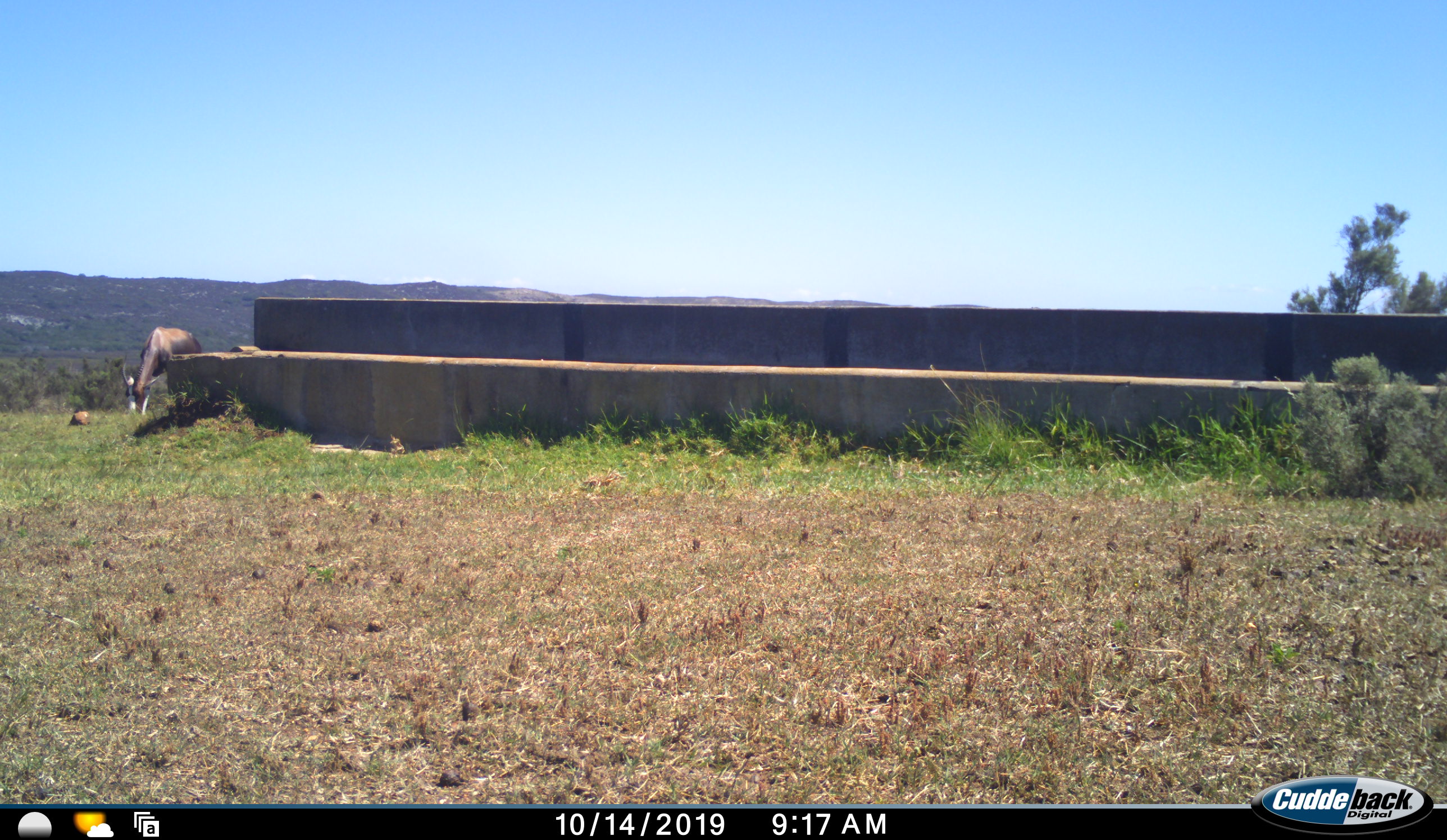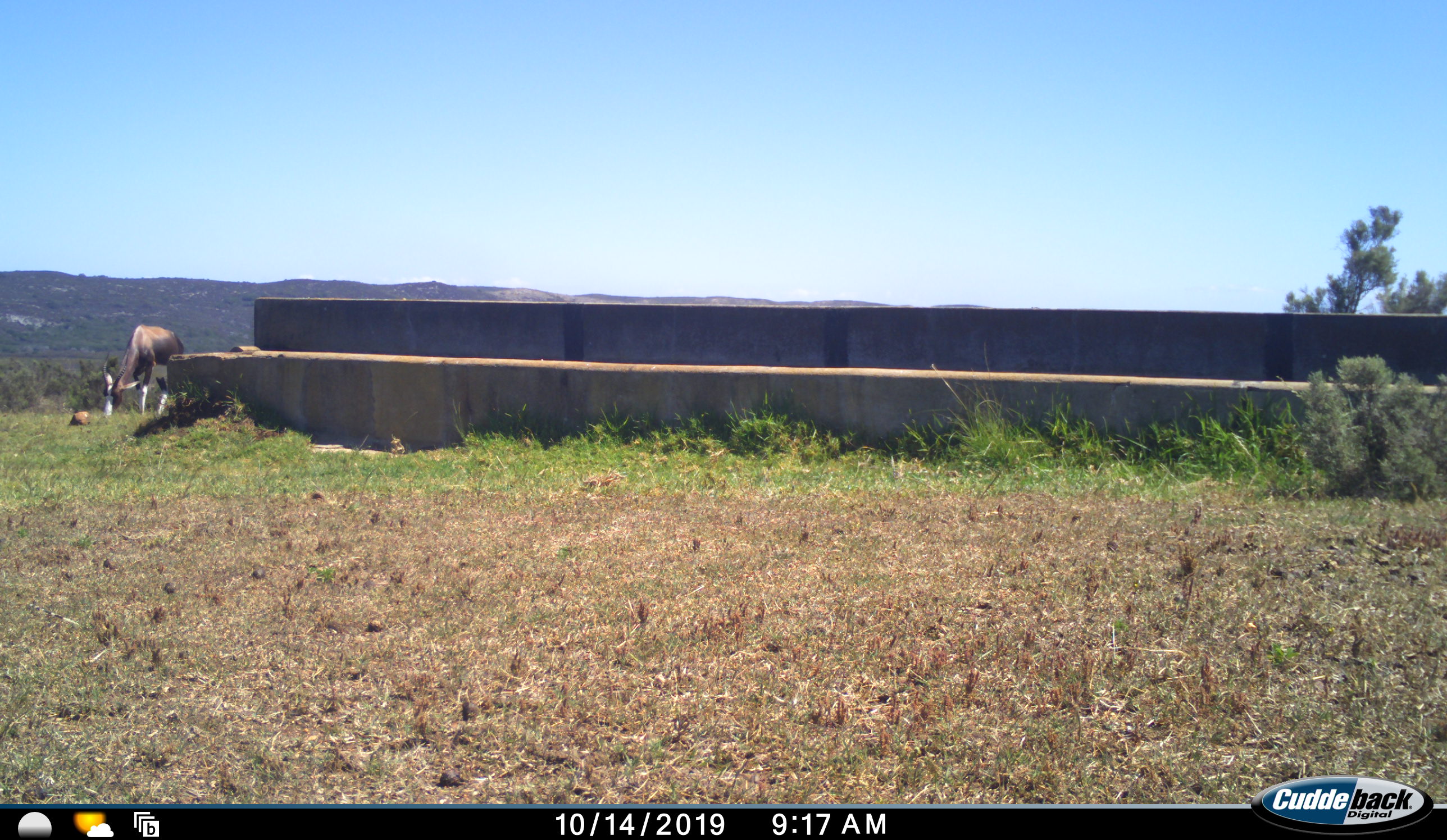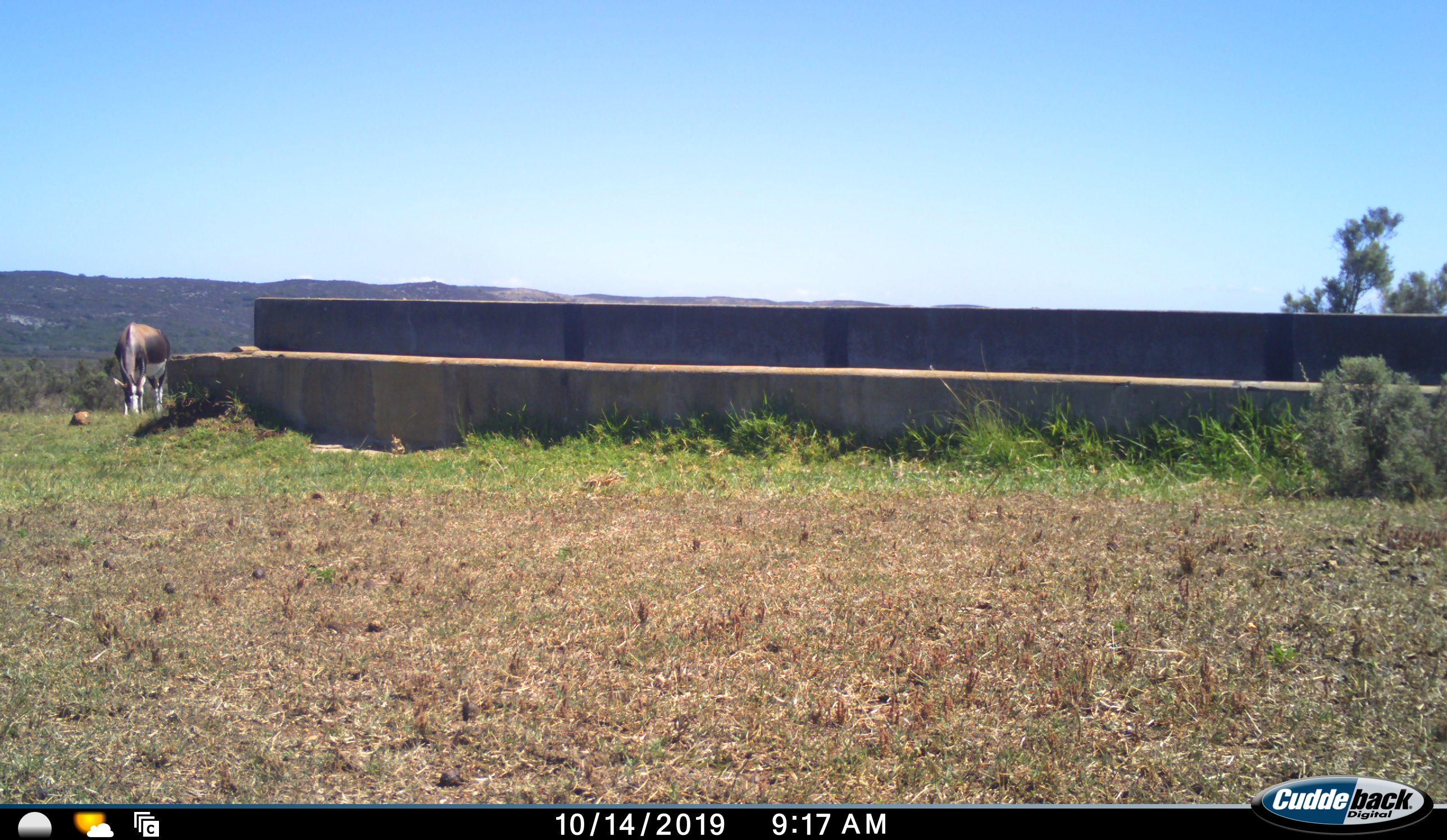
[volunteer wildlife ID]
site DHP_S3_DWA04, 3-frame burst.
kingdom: Animalia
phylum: Chordata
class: Mammalia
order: Artiodactyla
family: Bovidae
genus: Damaliscus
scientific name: Damaliscus pygargus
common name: bontebok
Bontebok (Damaliscus pygargus), count 1. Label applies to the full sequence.